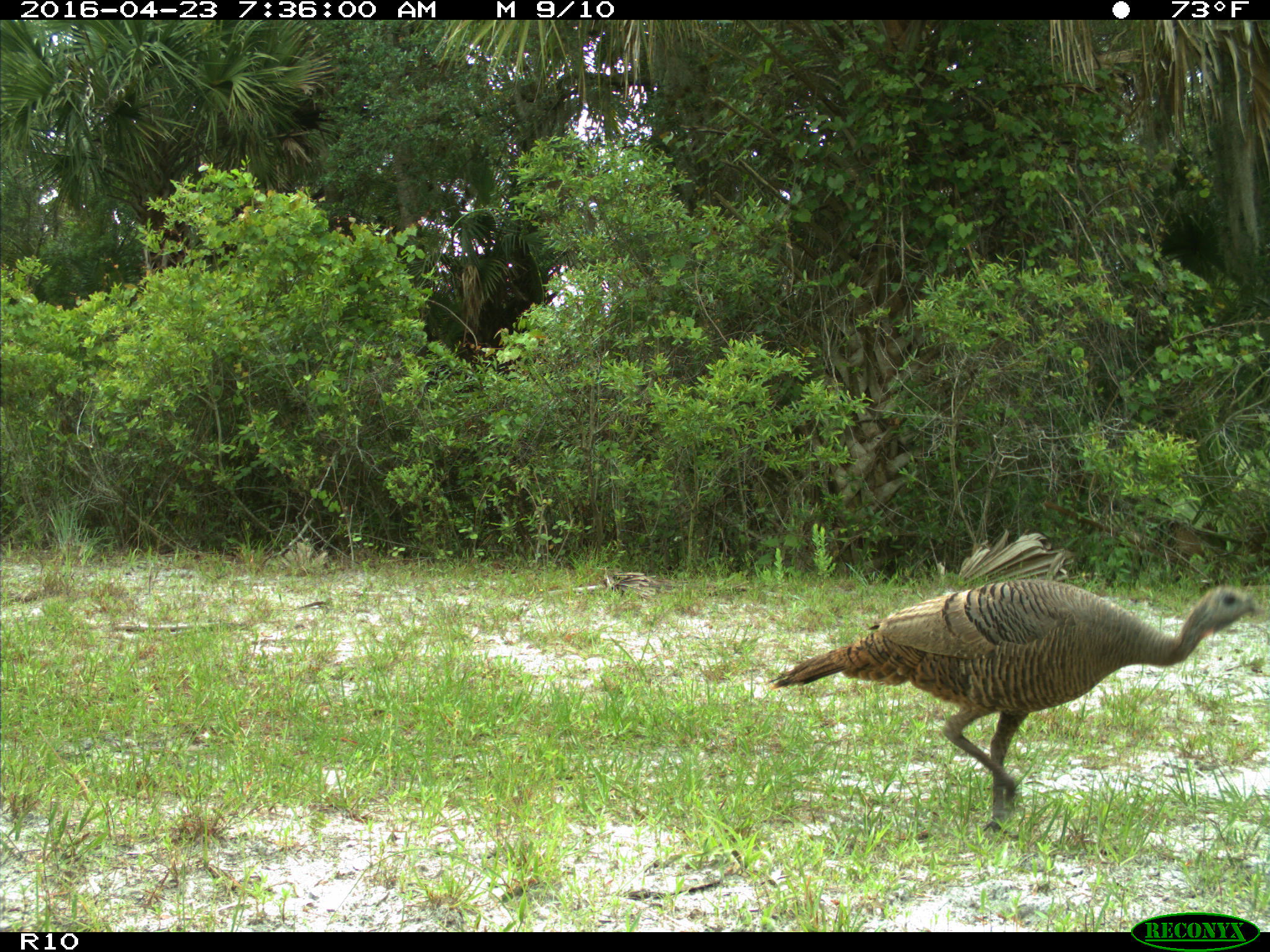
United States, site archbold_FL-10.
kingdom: Animalia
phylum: Chordata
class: Aves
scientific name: Aves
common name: birds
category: unidentified bird